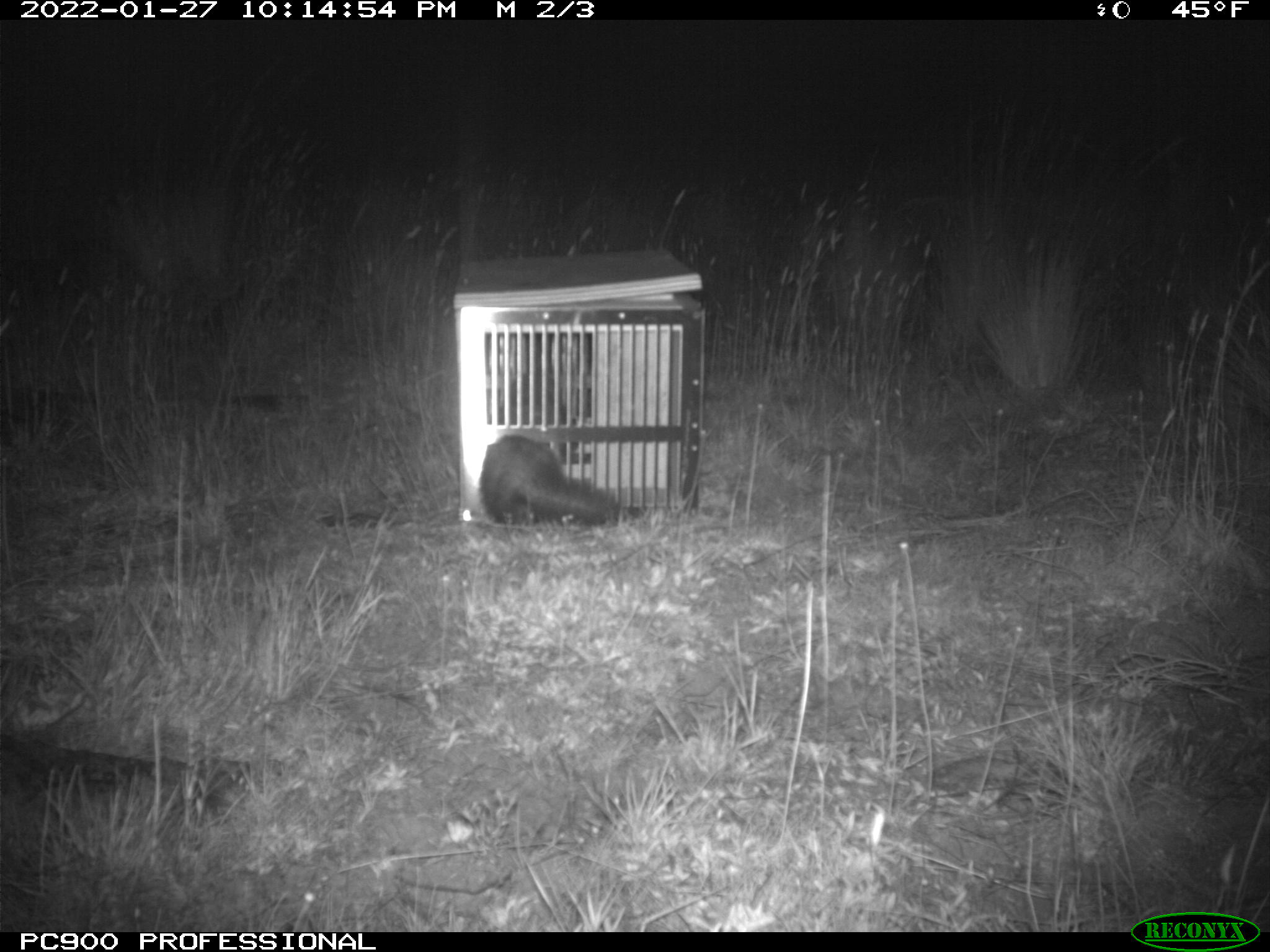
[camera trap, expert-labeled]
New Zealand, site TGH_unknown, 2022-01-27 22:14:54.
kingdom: Animalia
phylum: Chordata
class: Mammalia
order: Carnivora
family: Mustelidae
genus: Mustela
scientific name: Mustela furo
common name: ferret